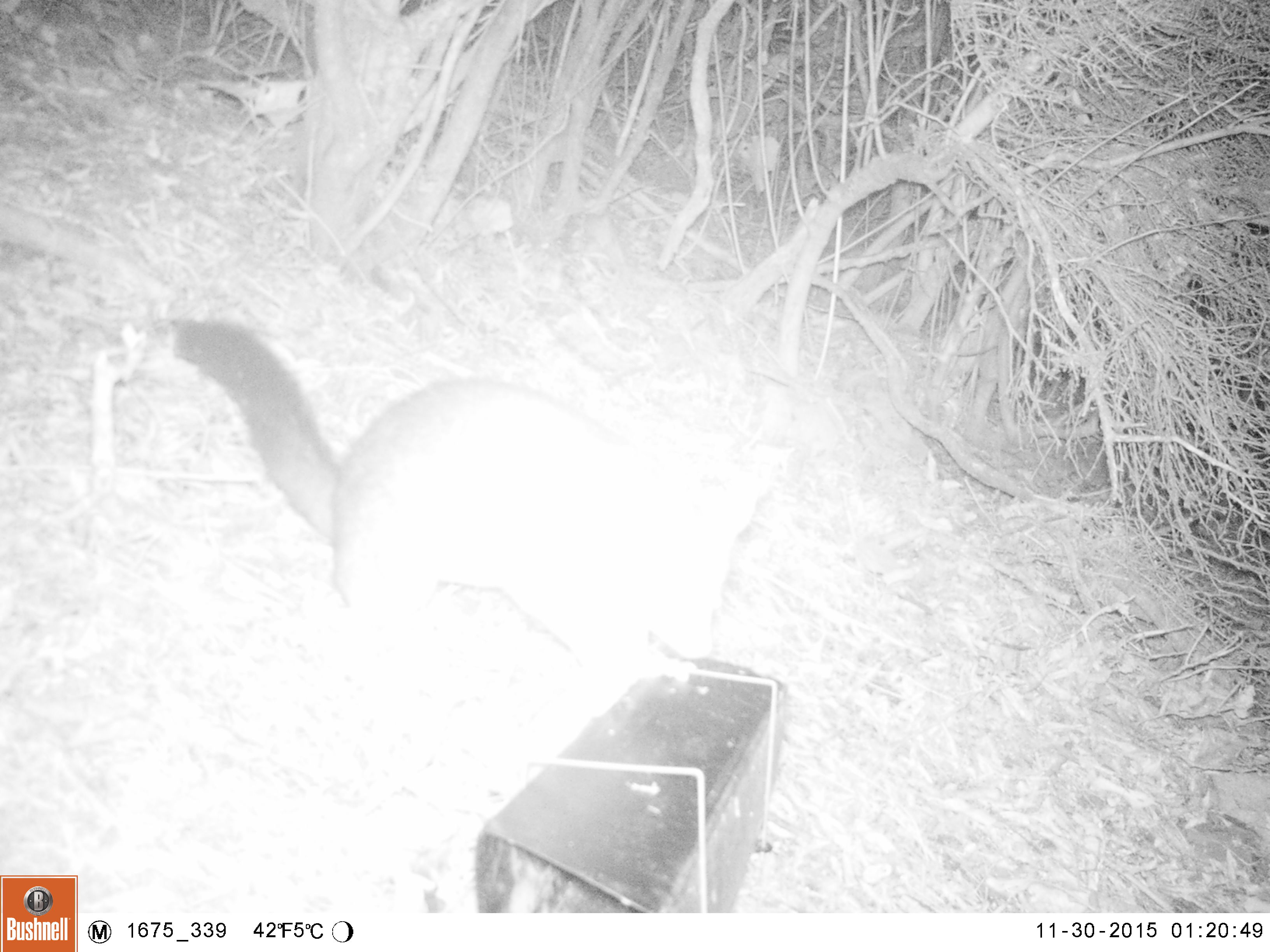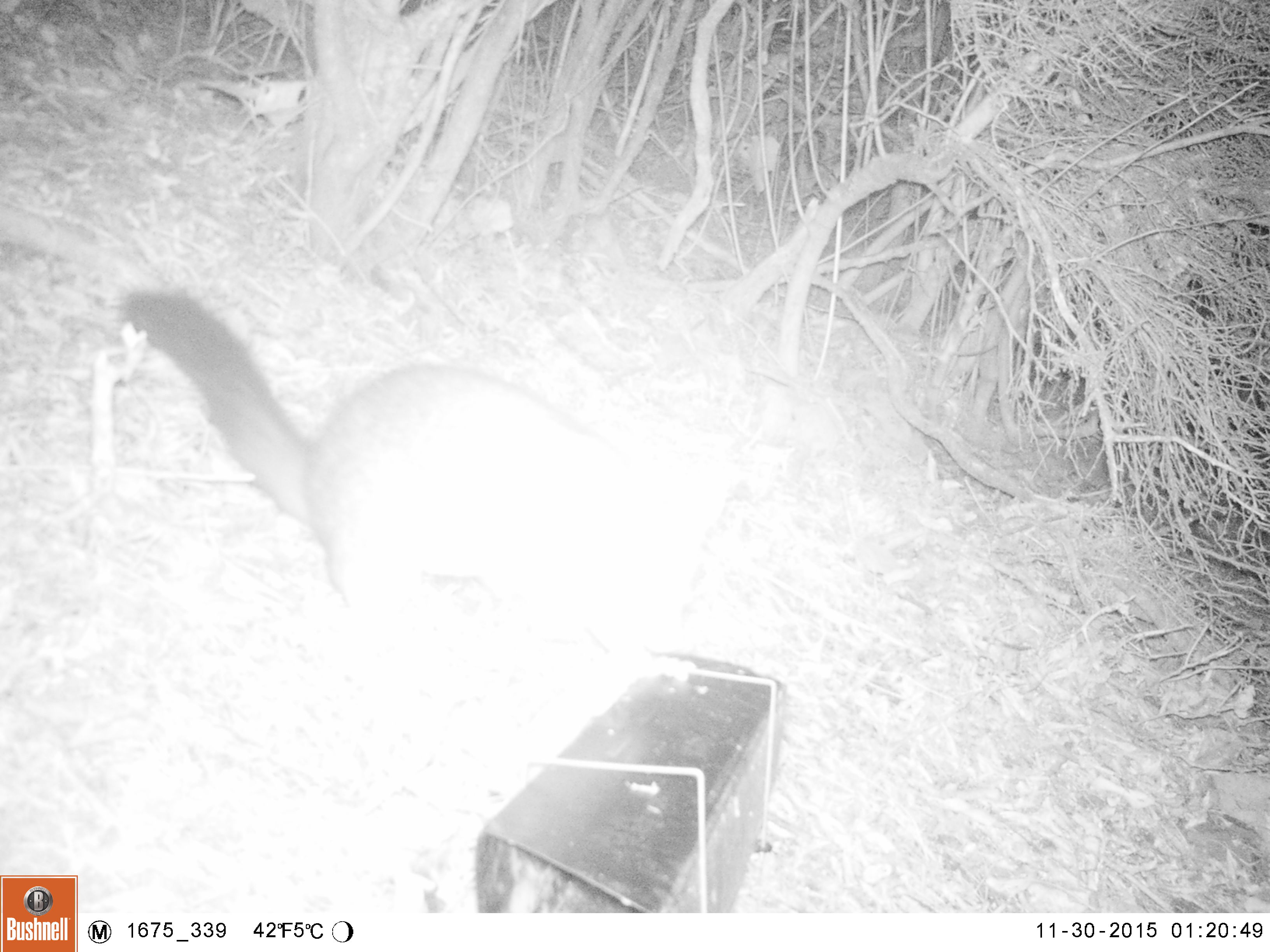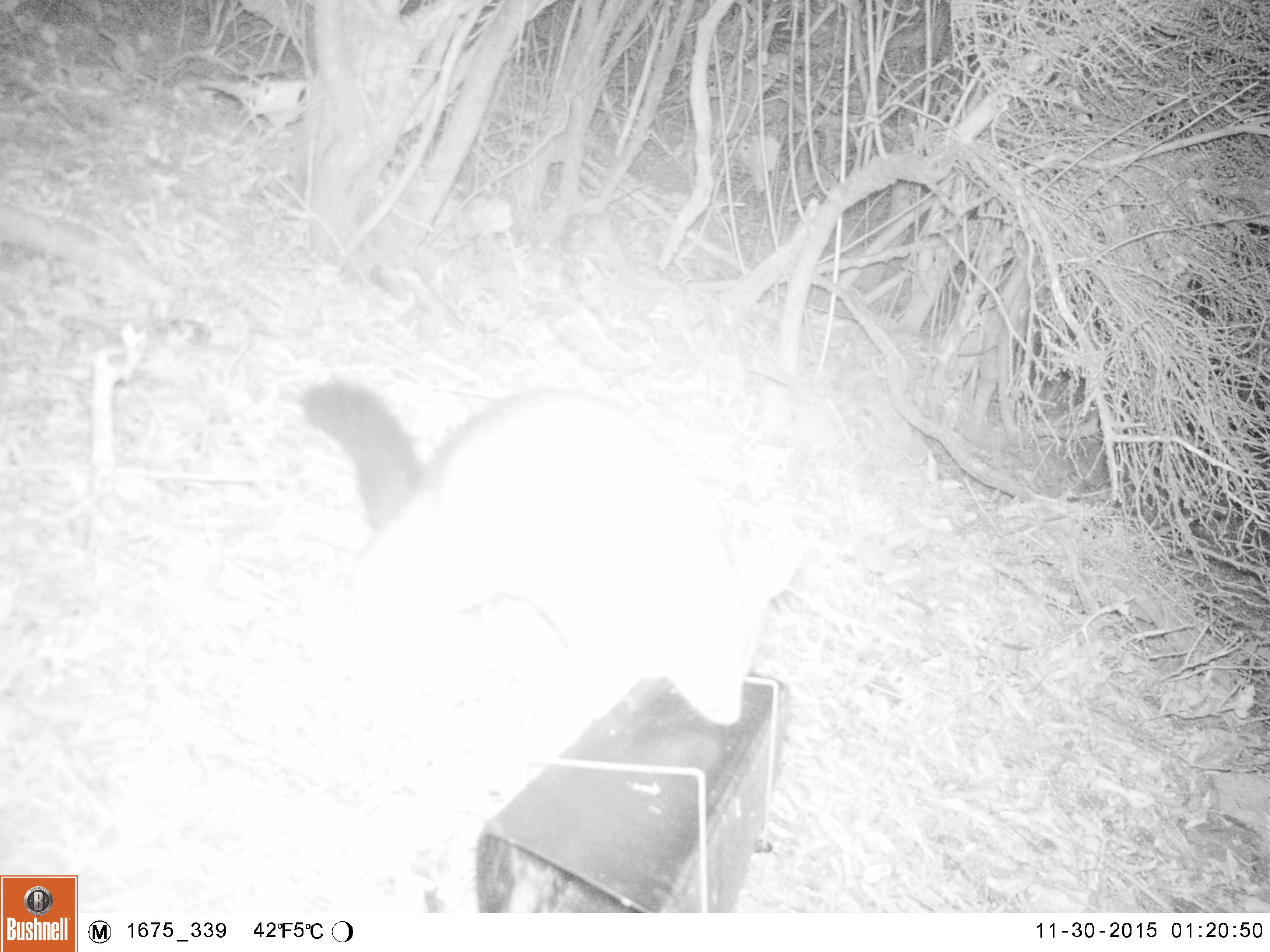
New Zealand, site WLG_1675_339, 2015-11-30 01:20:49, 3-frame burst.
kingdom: Animalia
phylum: Chordata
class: Mammalia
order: Diprotodontia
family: Phalangeridae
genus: Trichosurus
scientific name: Trichosurus vulpecula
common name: common brushtail possum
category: possum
Possum (common brushtail possum) (Trichosurus vulpecula).